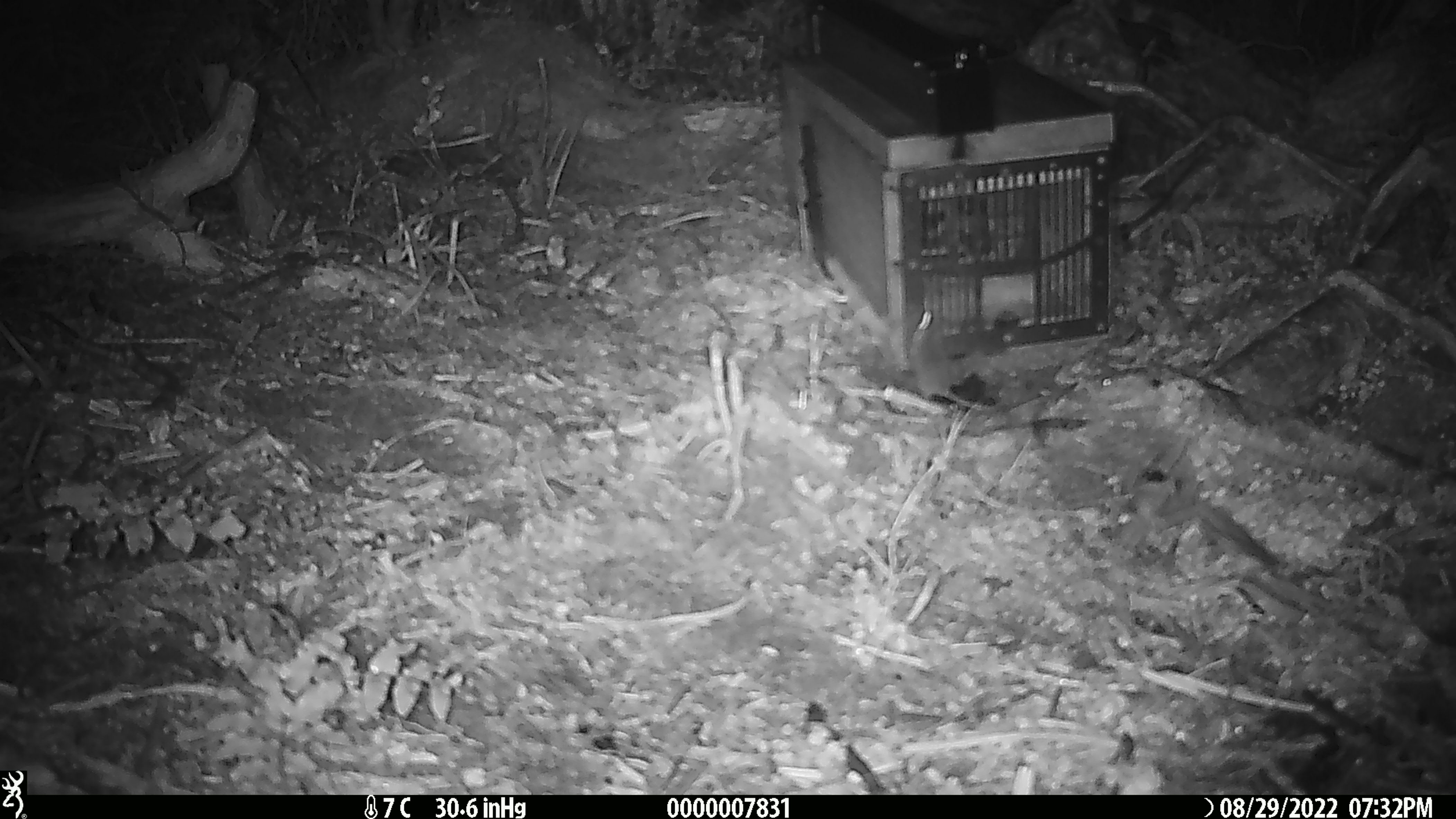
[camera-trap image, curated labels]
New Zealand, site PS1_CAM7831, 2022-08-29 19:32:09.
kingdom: Animalia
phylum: Chordata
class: Mammalia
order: Rodentia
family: Muridae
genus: Mus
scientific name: Mus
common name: mouse